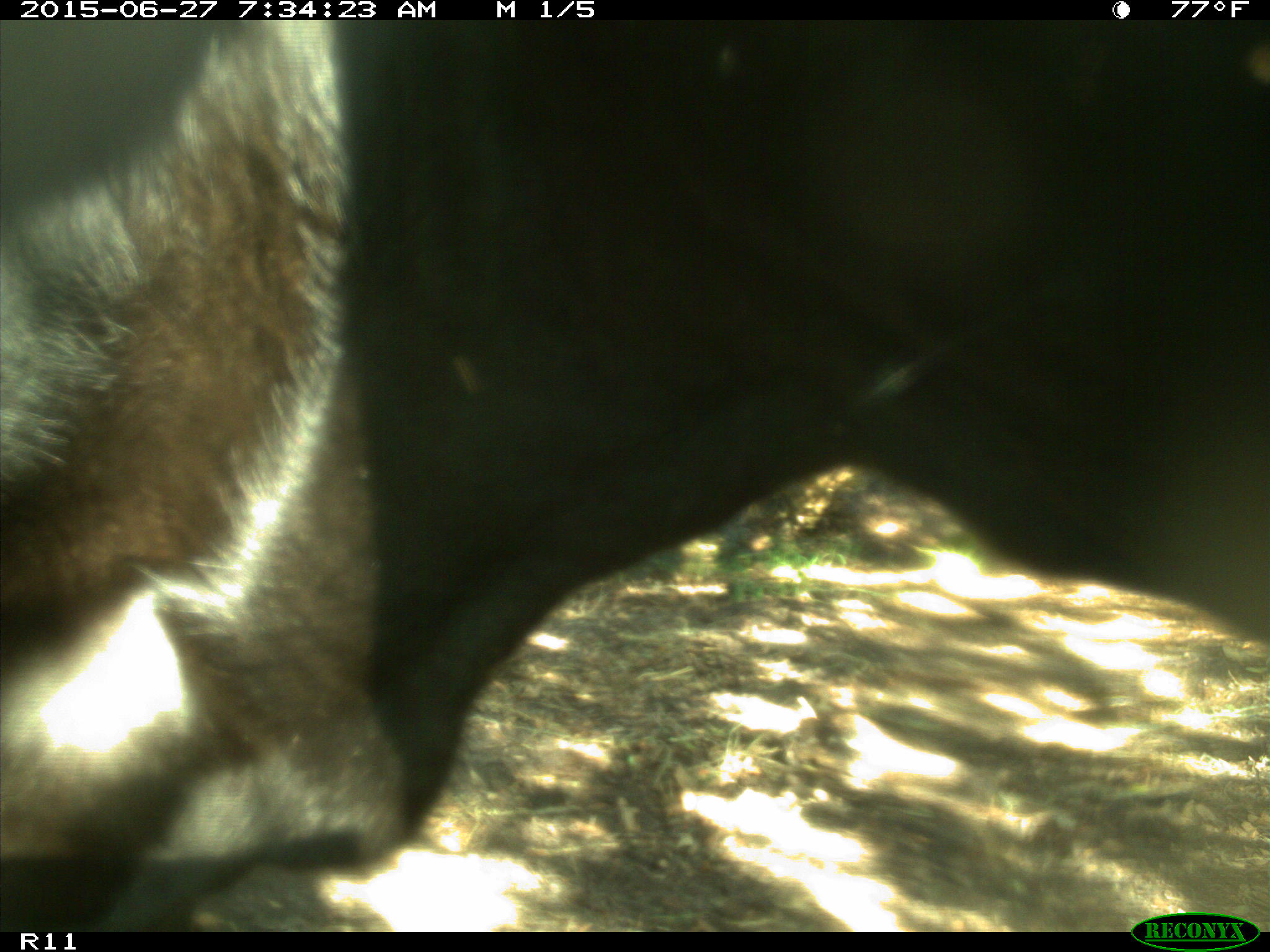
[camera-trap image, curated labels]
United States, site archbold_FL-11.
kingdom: Animalia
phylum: Chordata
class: Mammalia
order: Artiodactyla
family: Bovidae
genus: Bos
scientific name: Bos taurus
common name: domestic cow